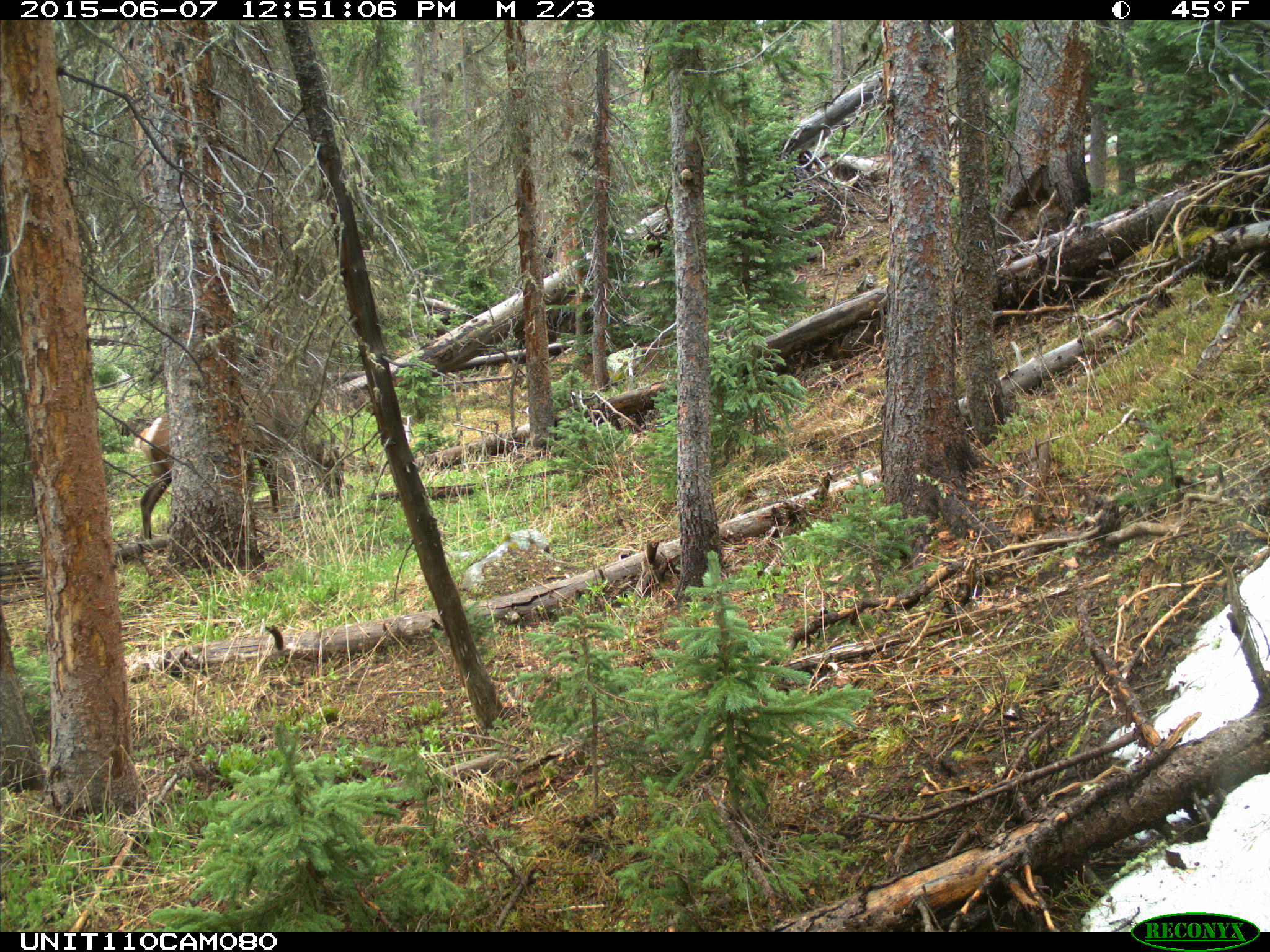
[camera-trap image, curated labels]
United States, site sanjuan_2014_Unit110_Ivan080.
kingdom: Animalia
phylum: Chordata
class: Mammalia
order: Artiodactyla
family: Cervidae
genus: Cervus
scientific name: Cervus elaphus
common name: red deer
Cervus elaphus (red deer).